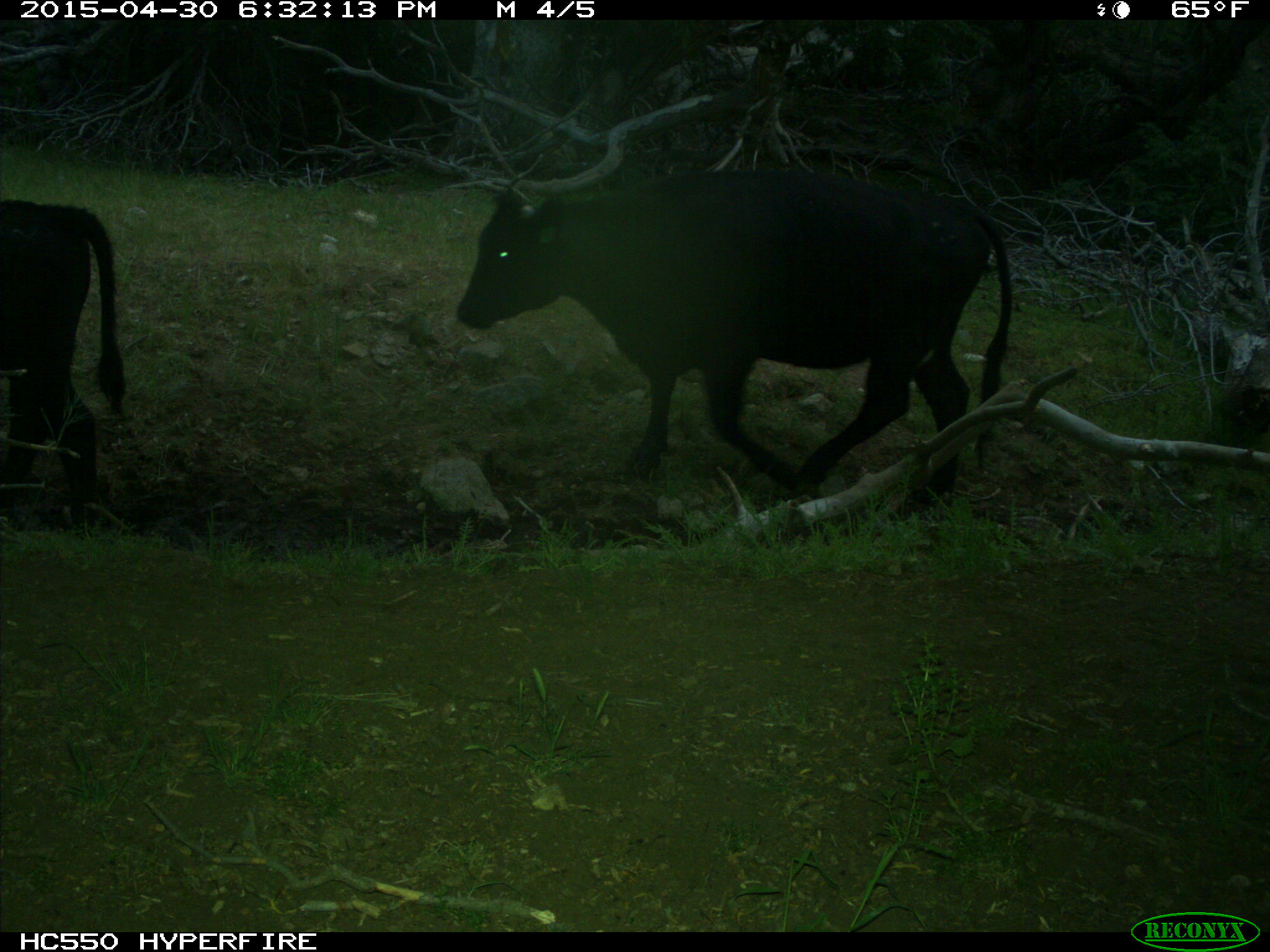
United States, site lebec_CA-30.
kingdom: Animalia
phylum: Chordata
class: Mammalia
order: Artiodactyla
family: Bovidae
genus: Bos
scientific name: Bos taurus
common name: domestic cow